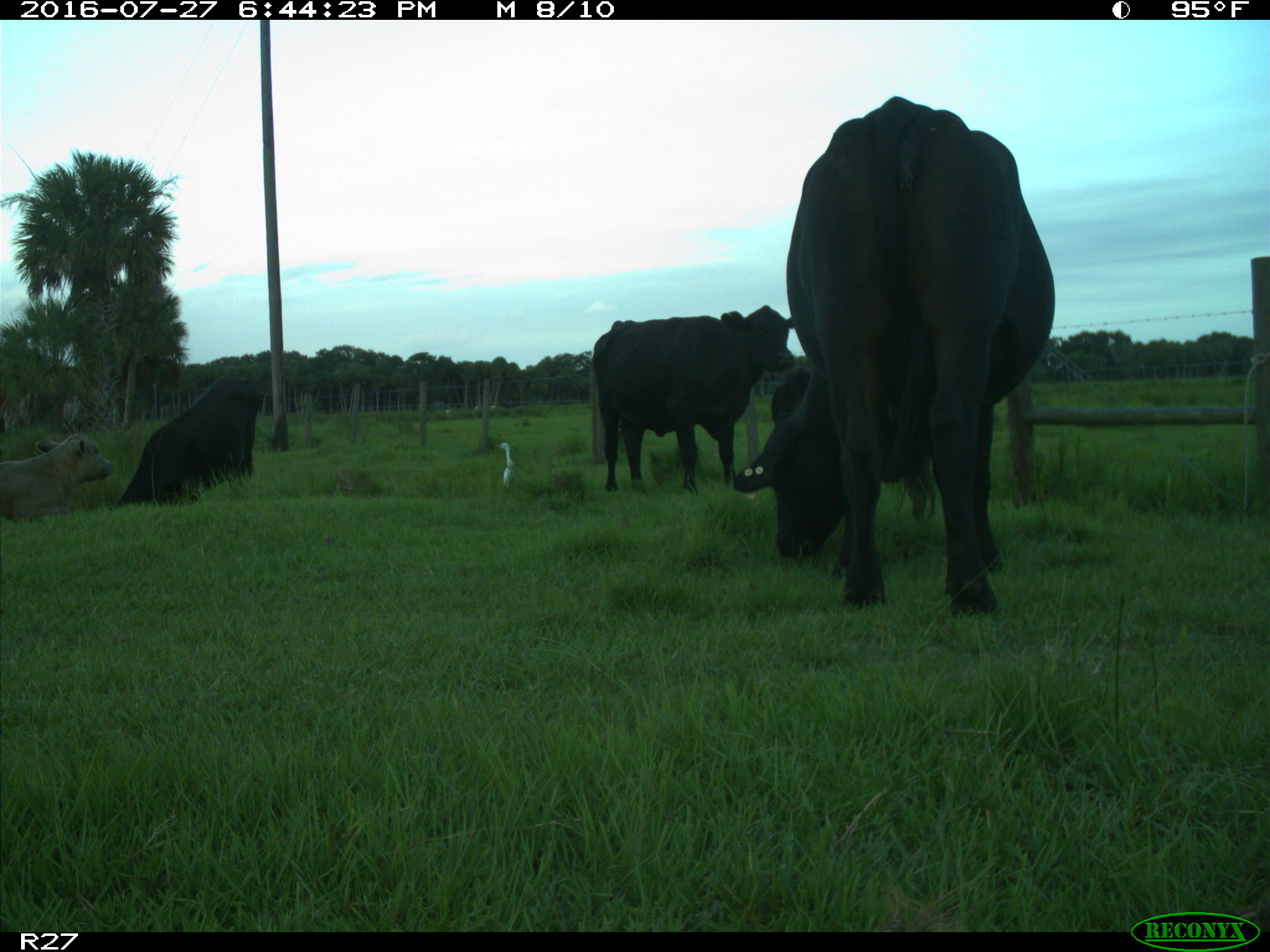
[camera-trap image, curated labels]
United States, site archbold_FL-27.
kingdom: Animalia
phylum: Chordata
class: Mammalia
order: Artiodactyla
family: Bovidae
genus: Bos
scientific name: Bos taurus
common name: domestic cow